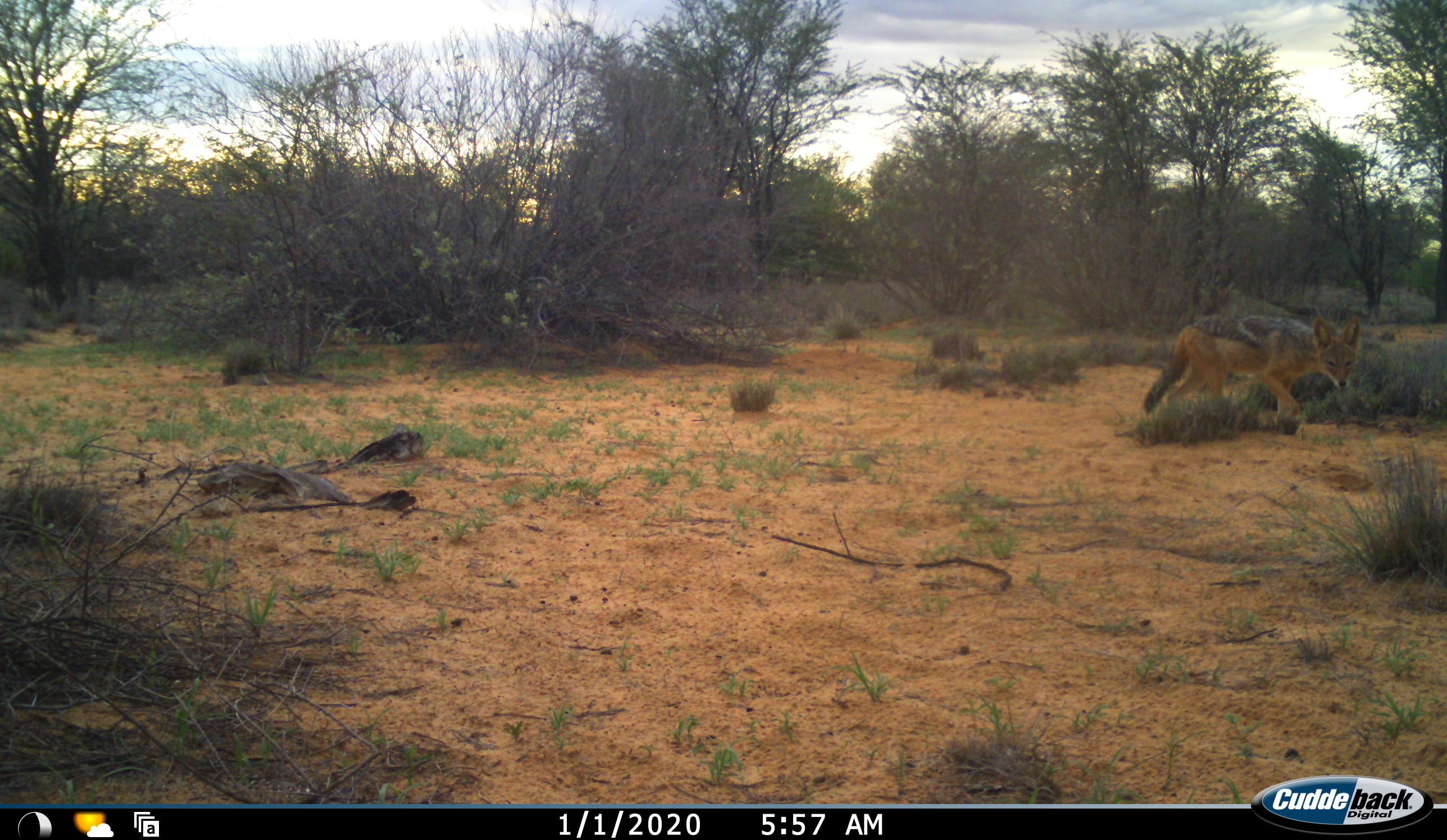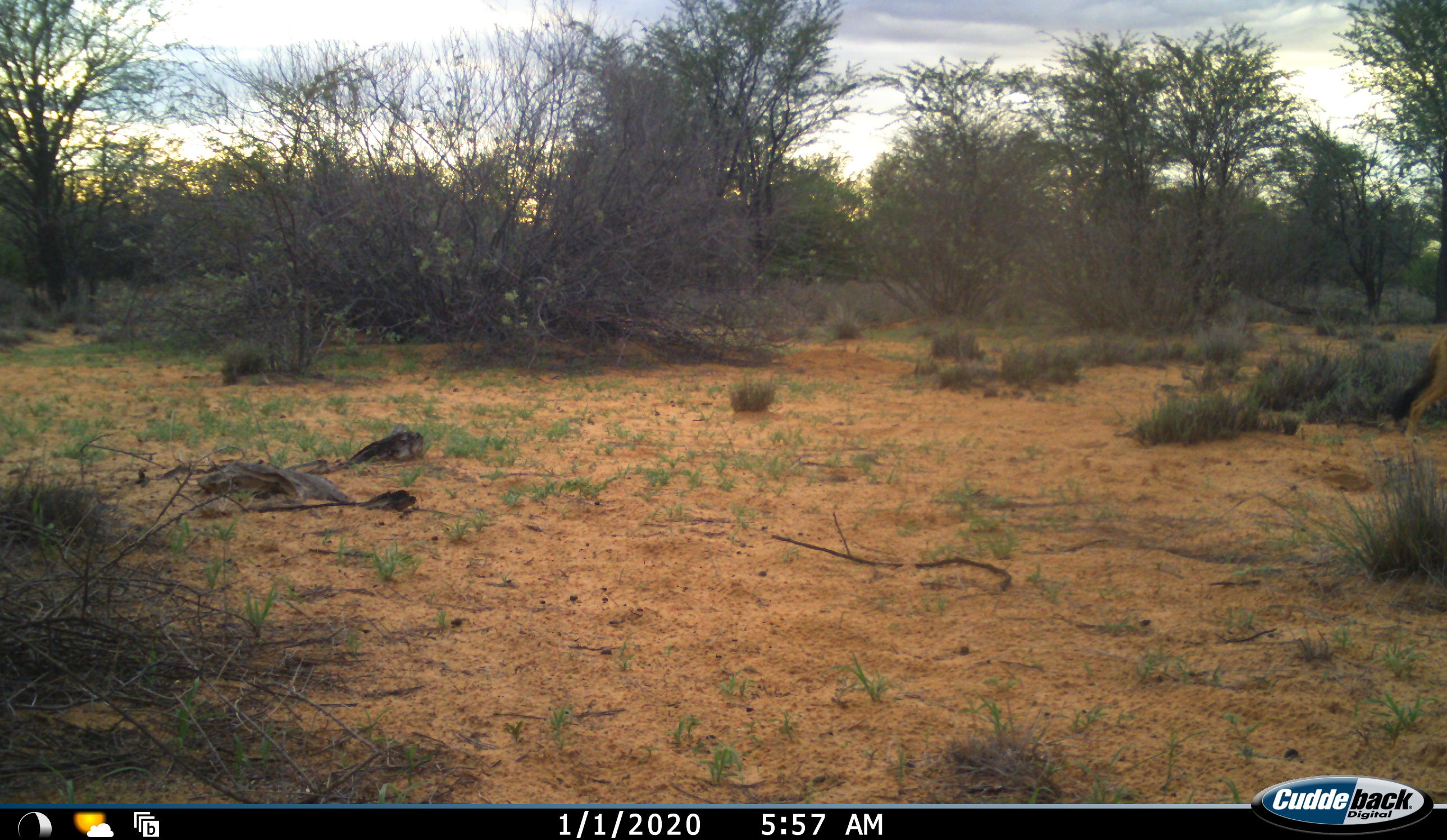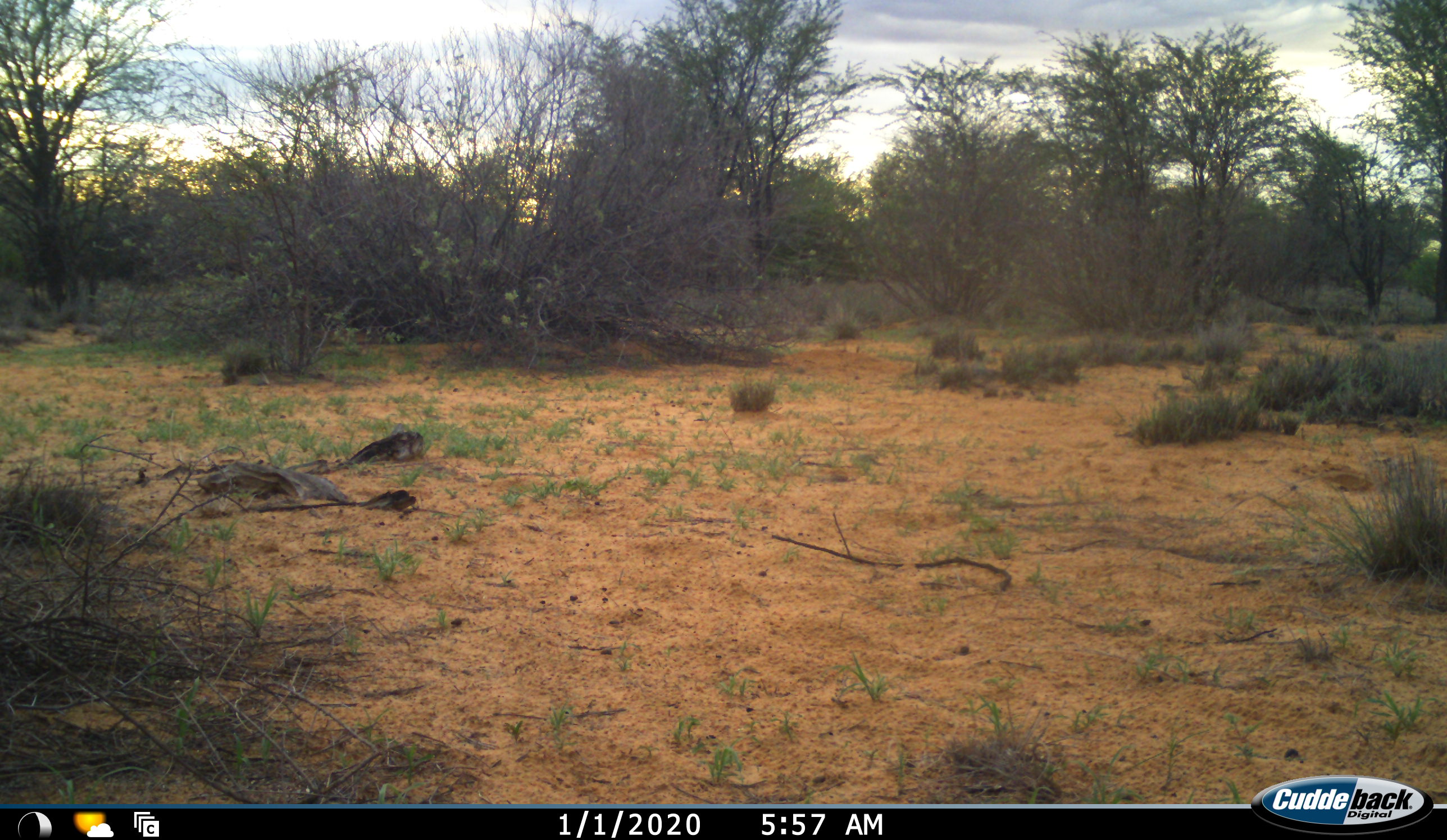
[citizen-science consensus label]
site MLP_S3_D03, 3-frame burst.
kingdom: Animalia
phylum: Chordata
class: Mammalia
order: Carnivora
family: Canidae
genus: Lupulella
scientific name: Lupulella mesomelas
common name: black-backed jackal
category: jackalblackbacked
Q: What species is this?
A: Jackalblackbacked (black-backed jackal) (Lupulella mesomelas).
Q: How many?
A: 1.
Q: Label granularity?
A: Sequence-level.